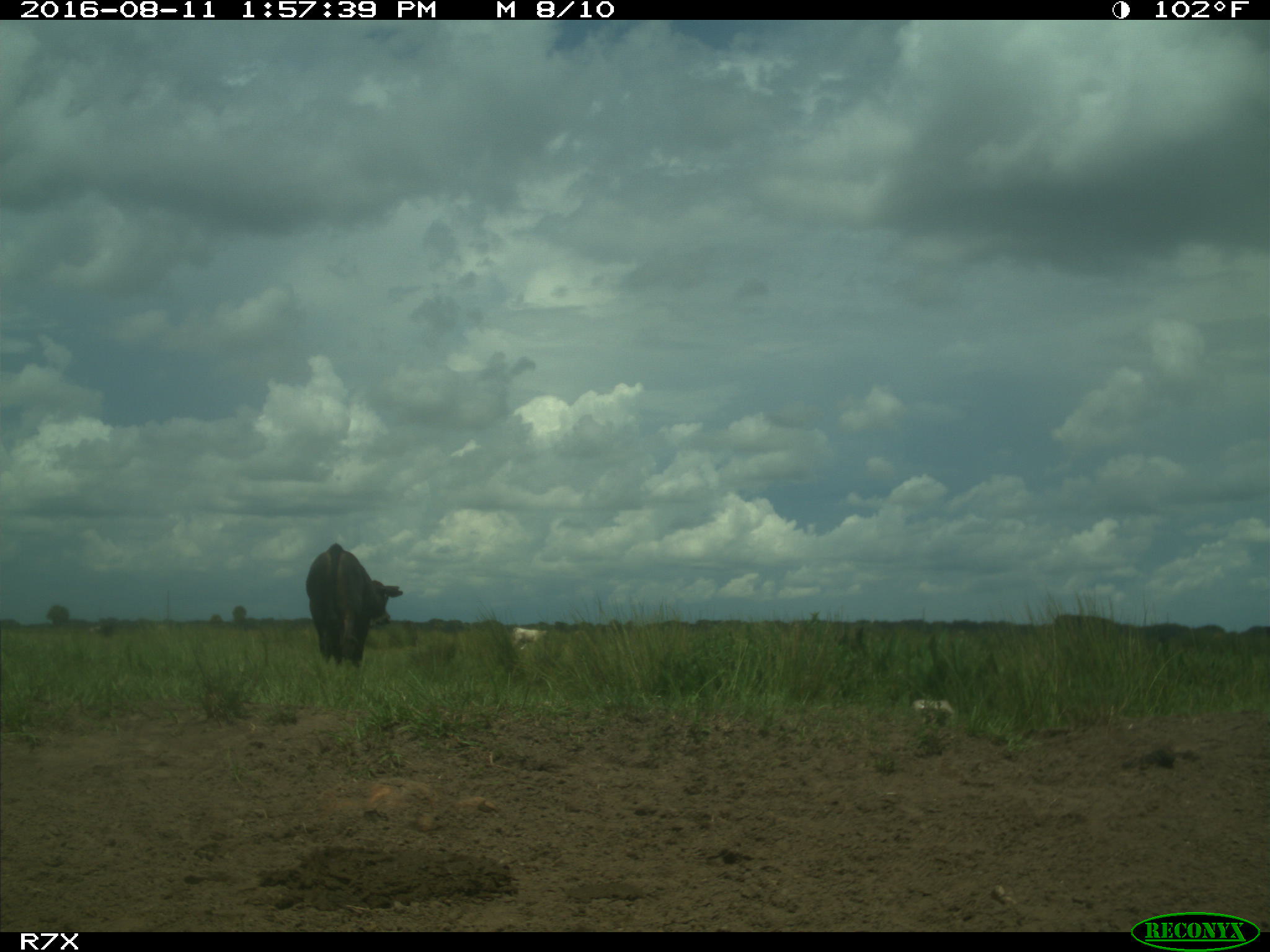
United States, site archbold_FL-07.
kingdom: Animalia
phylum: Chordata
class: Mammalia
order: Artiodactyla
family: Bovidae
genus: Bos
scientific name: Bos taurus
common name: domestic cow